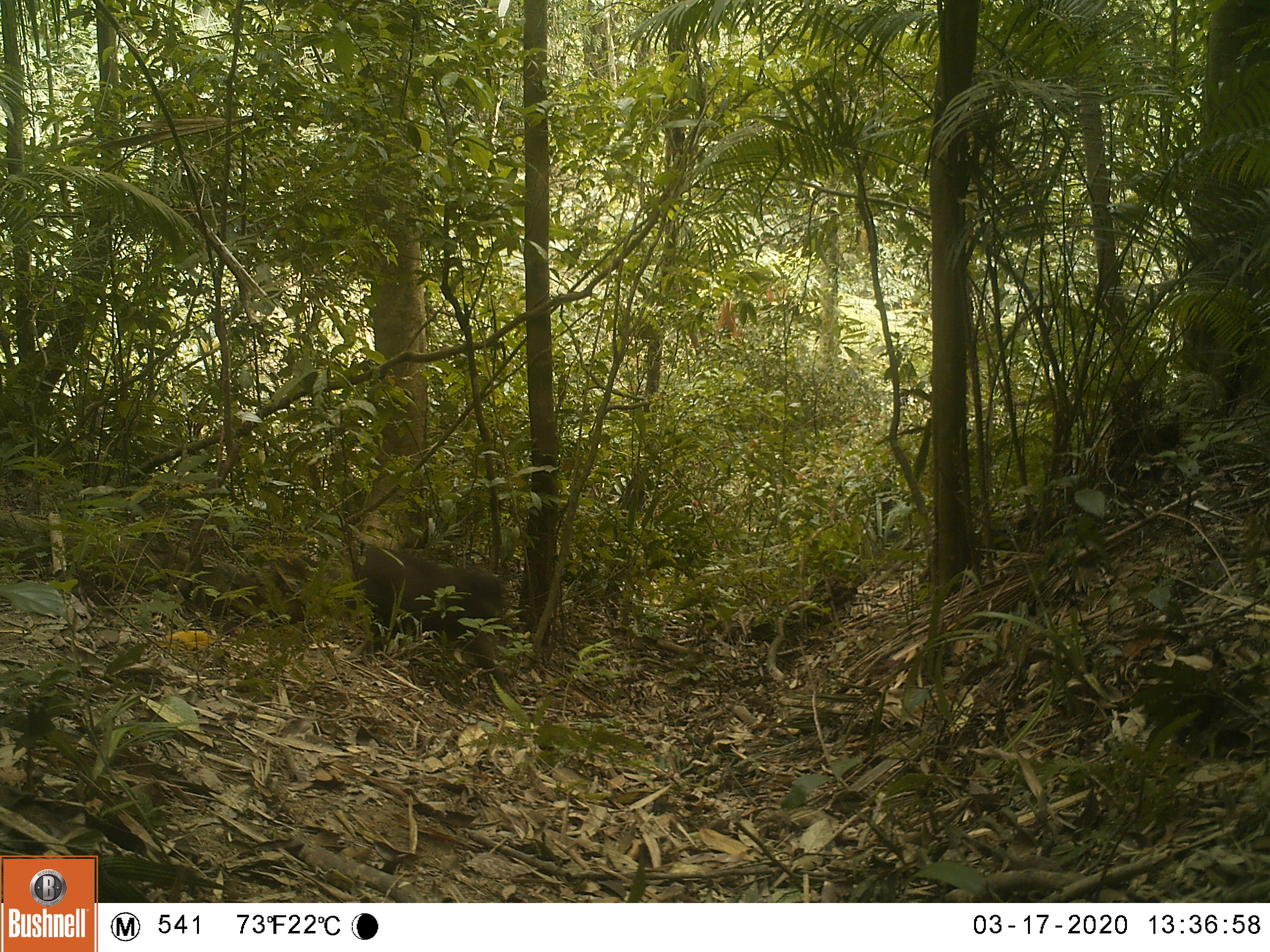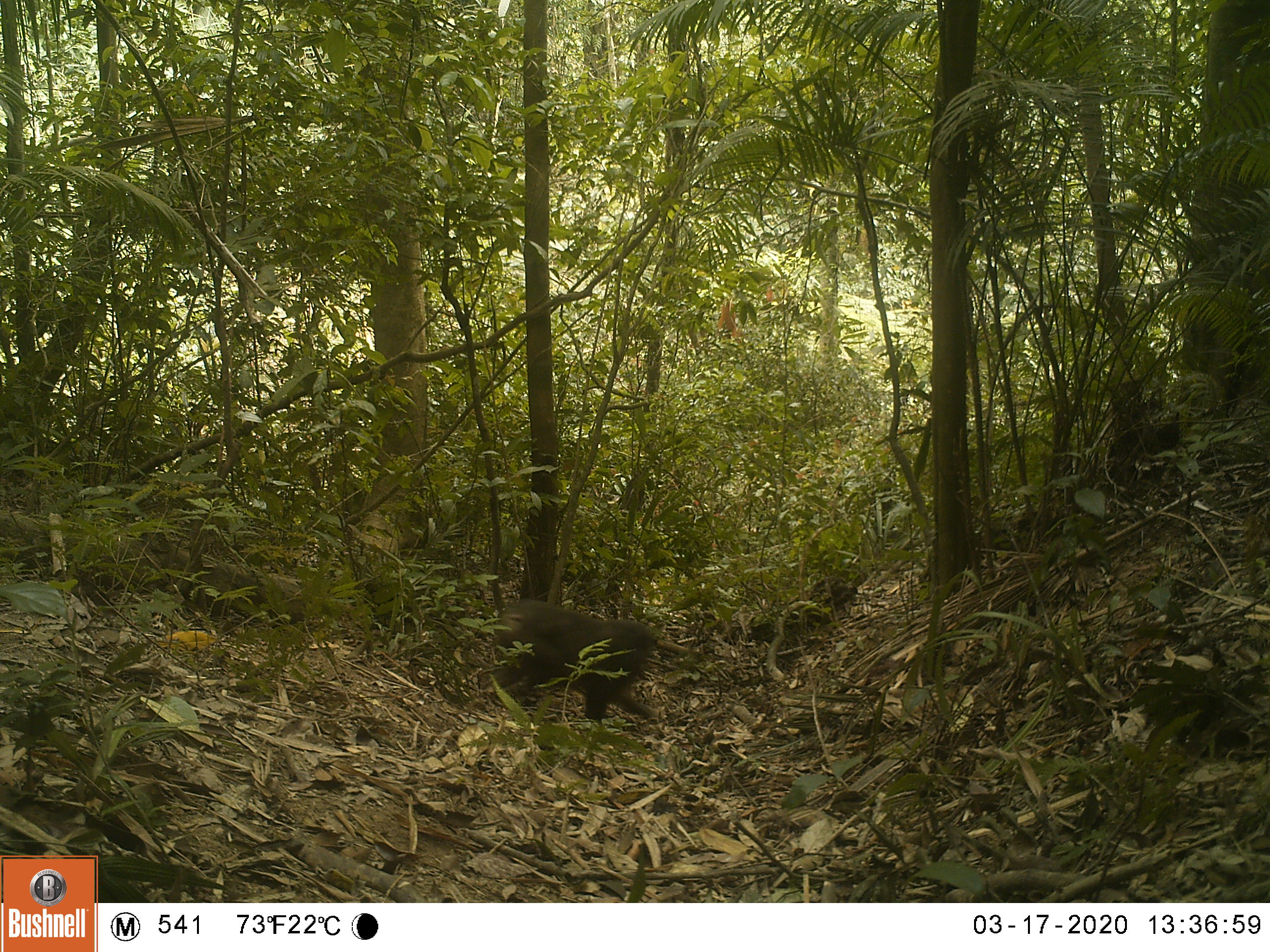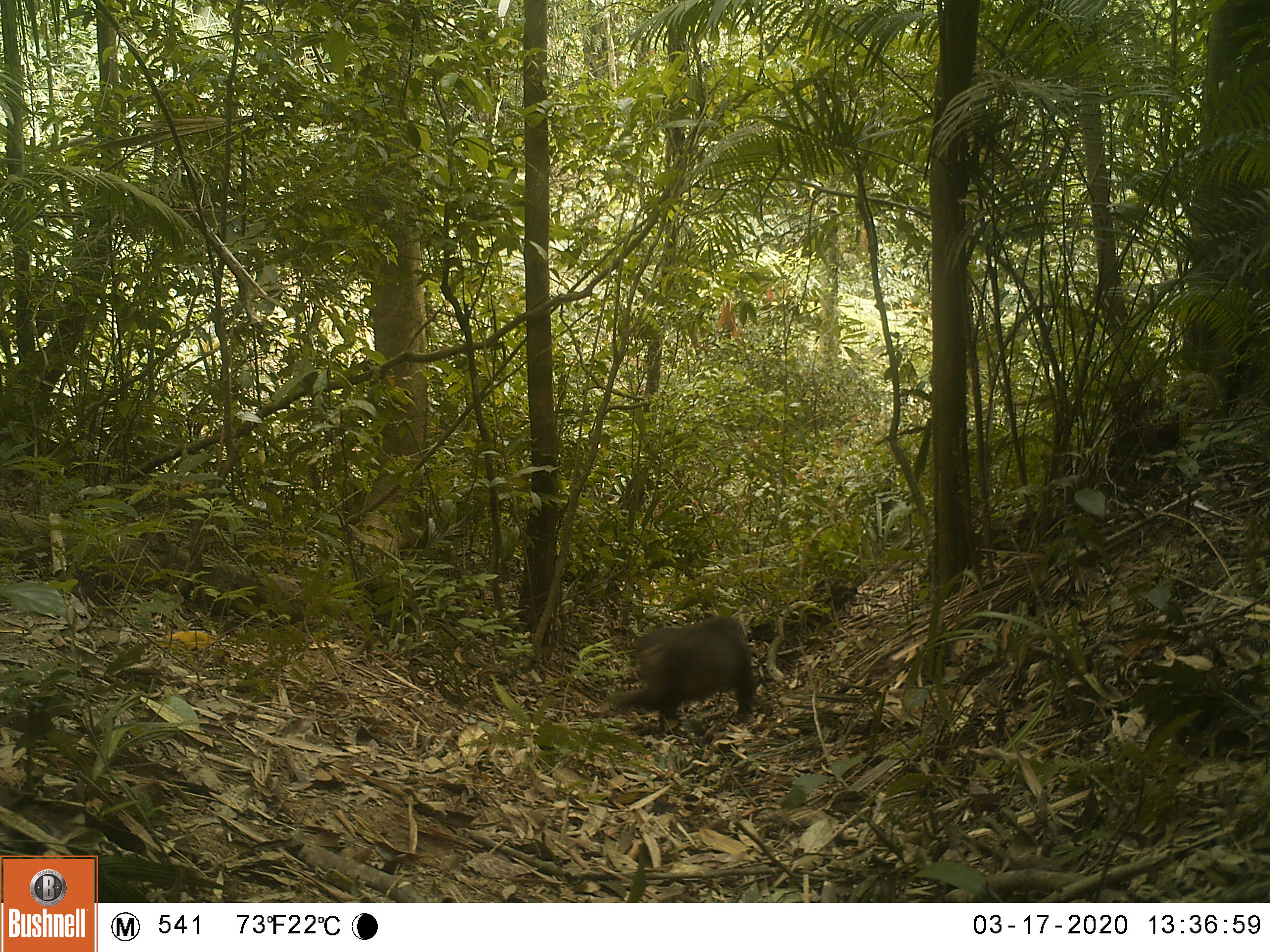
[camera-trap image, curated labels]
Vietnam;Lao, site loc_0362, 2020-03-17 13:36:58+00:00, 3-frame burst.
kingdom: Animalia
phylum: Chordata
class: Mammalia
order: Primates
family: Cercopithecidae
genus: Macaca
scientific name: Macaca arctoides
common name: stump-tailed macaque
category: stump tailed macaque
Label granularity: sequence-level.